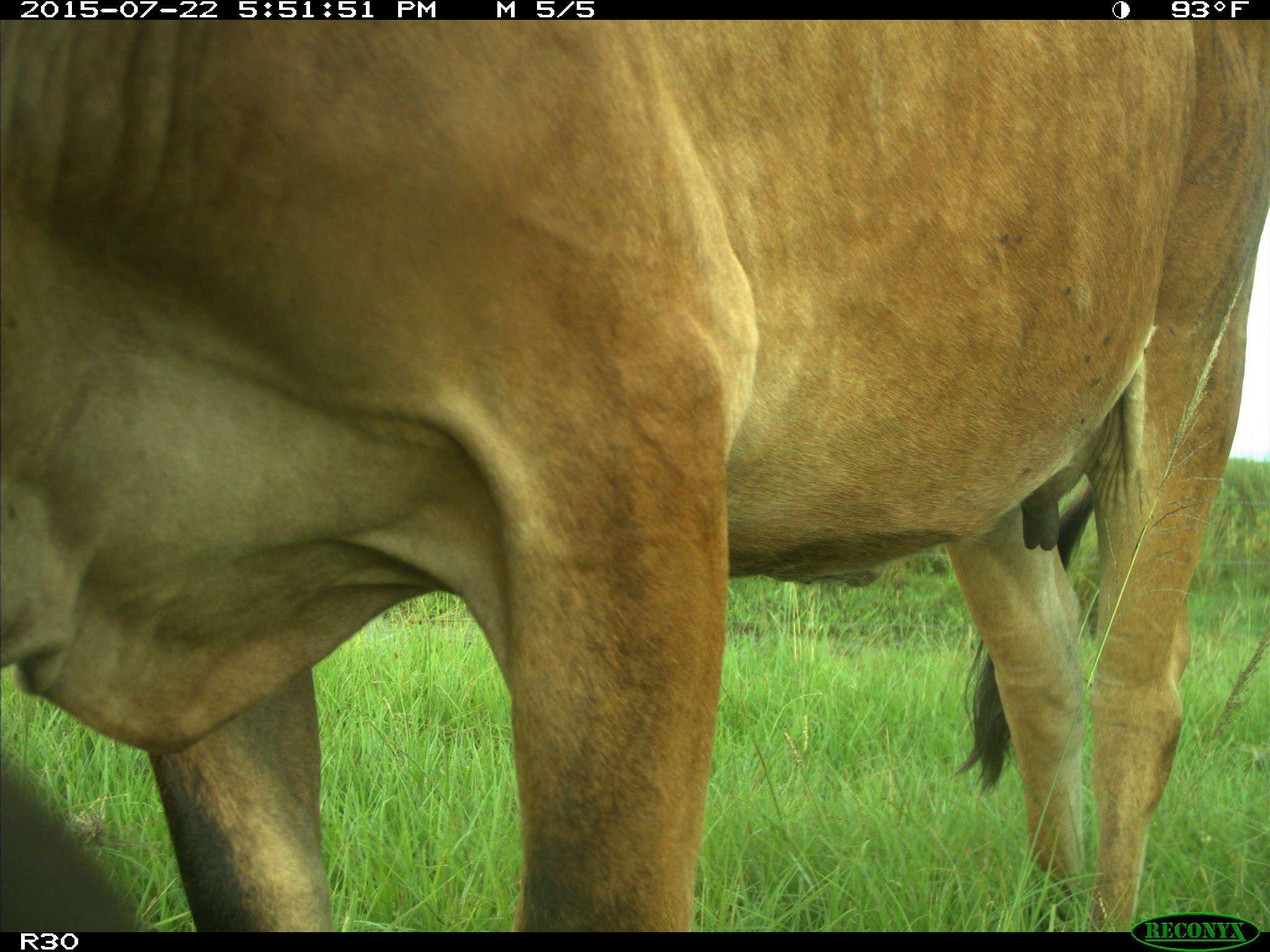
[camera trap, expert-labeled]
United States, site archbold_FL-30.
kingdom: Animalia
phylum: Chordata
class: Mammalia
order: Artiodactyla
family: Bovidae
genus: Bos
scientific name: Bos taurus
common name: domestic cow